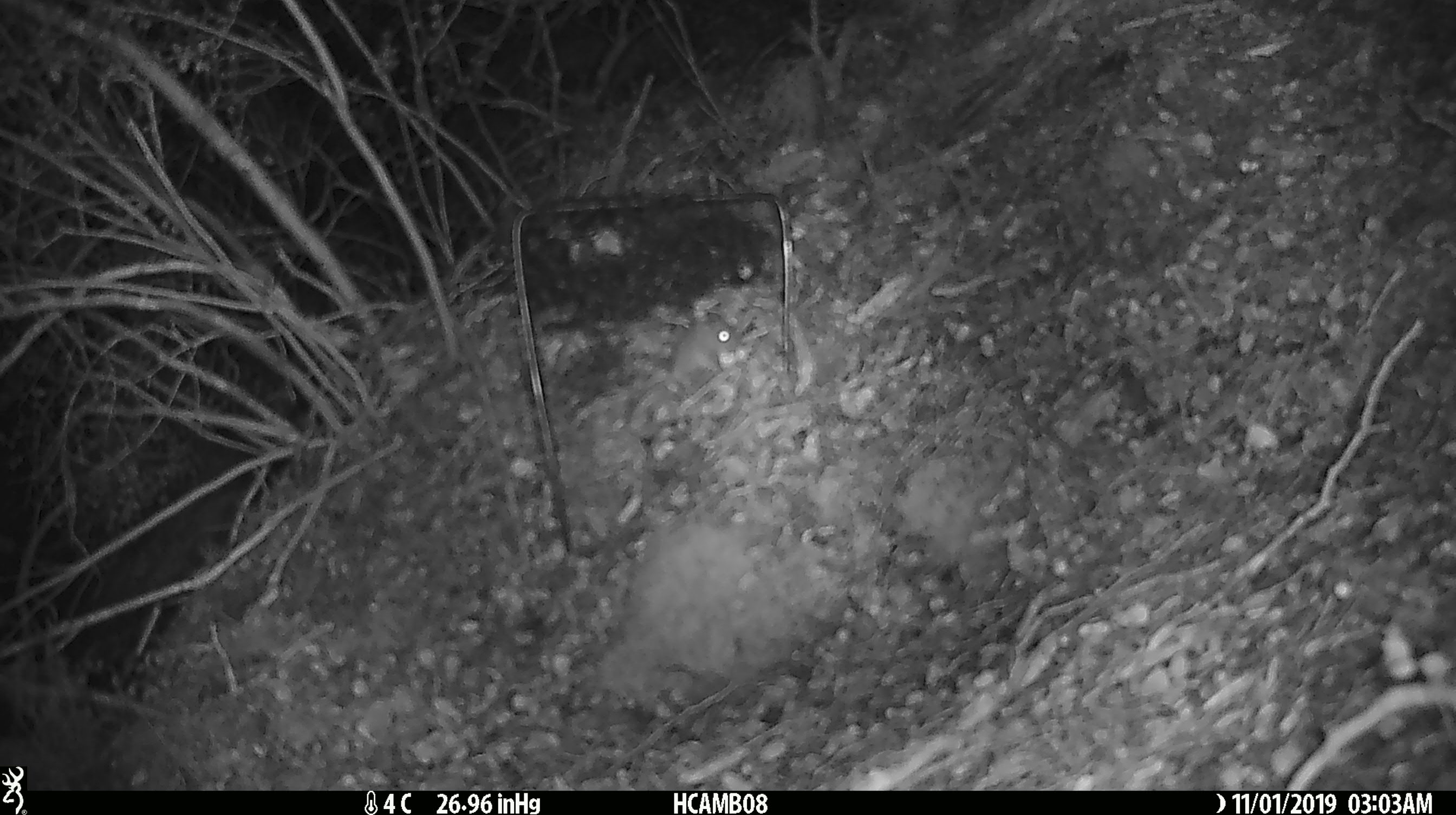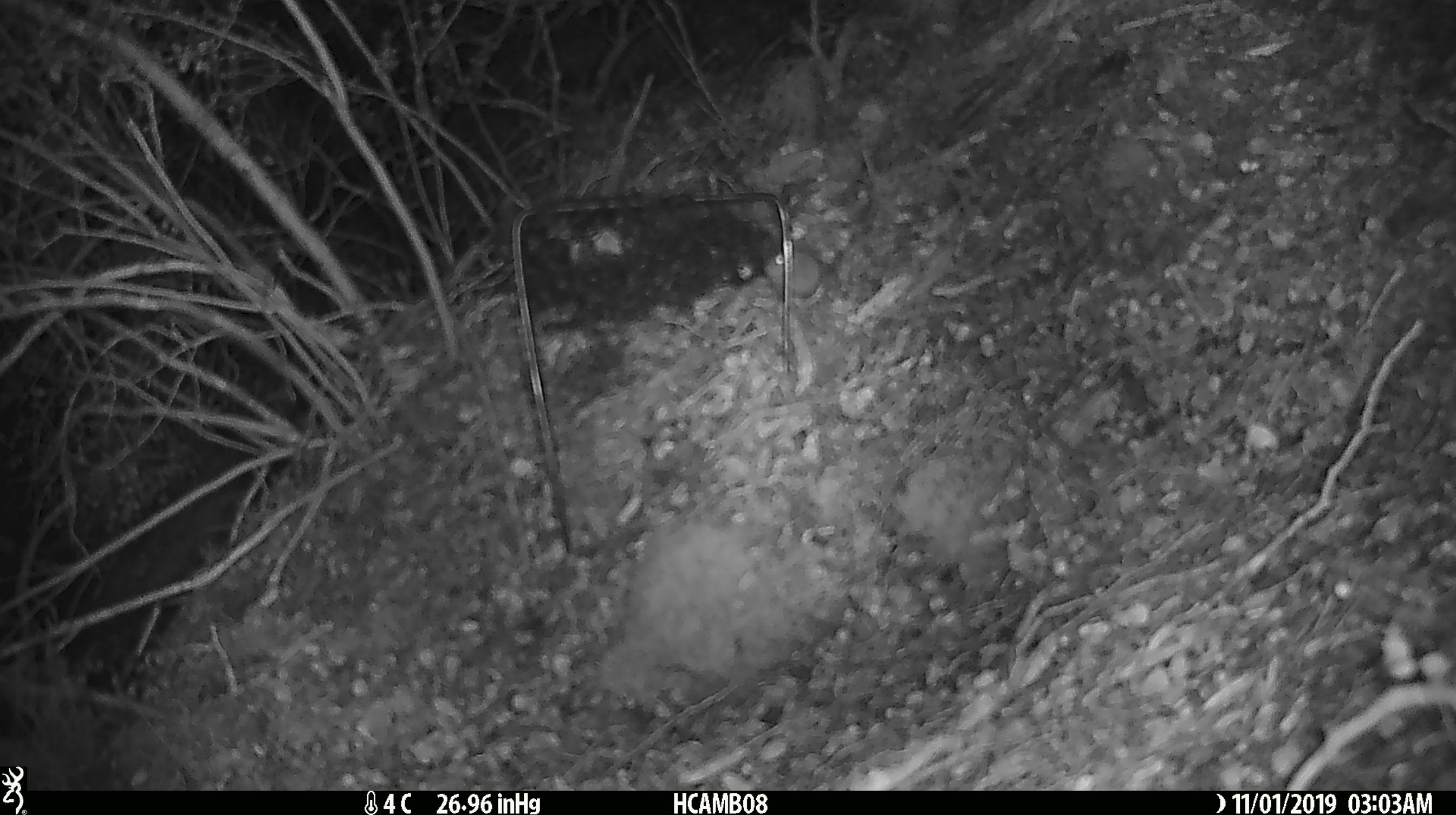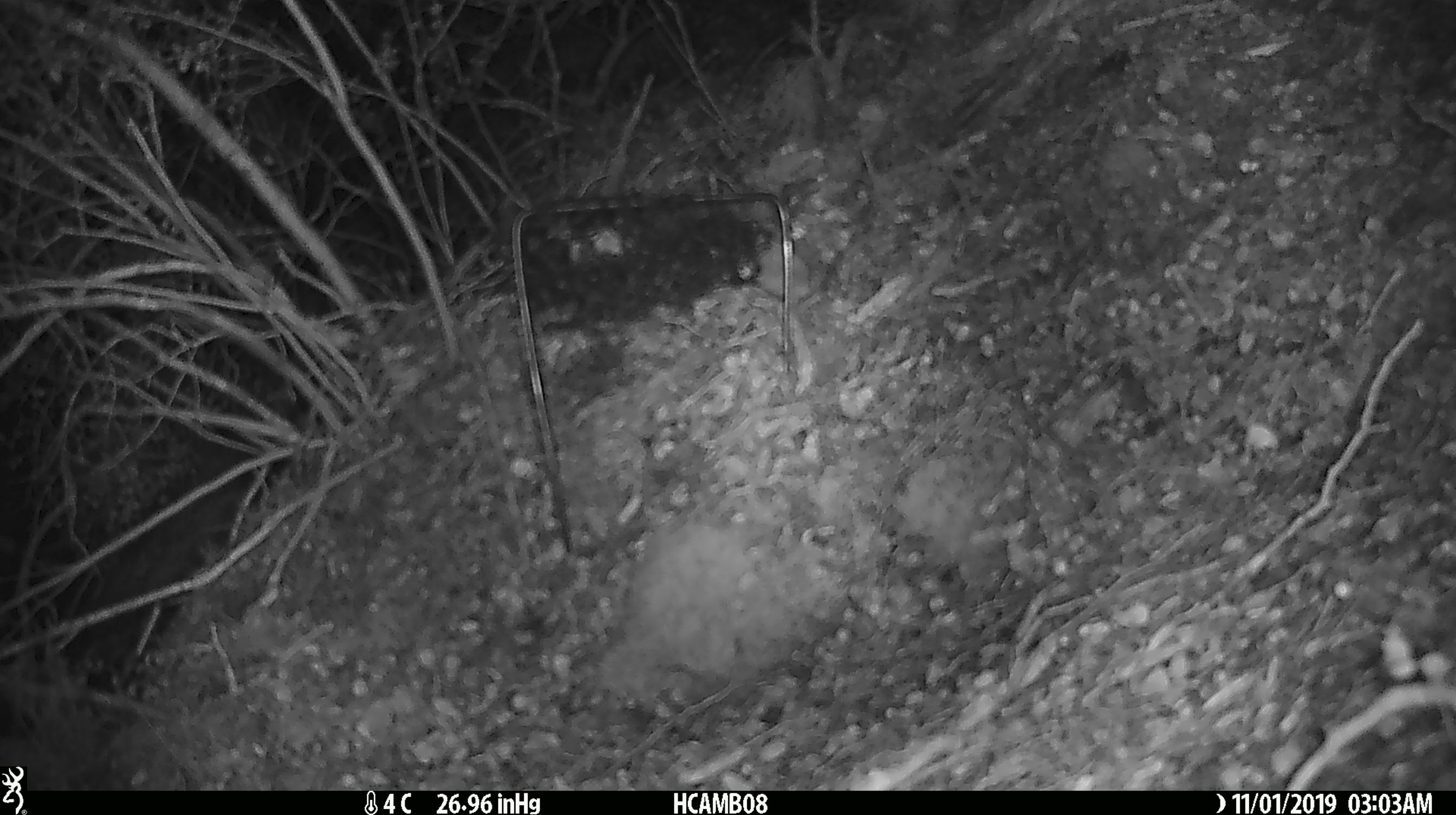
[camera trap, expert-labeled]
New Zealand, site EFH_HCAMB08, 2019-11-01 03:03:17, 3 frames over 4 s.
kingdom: Animalia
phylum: Chordata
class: Mammalia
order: Rodentia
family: Muridae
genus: Mus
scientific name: Mus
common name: mouse